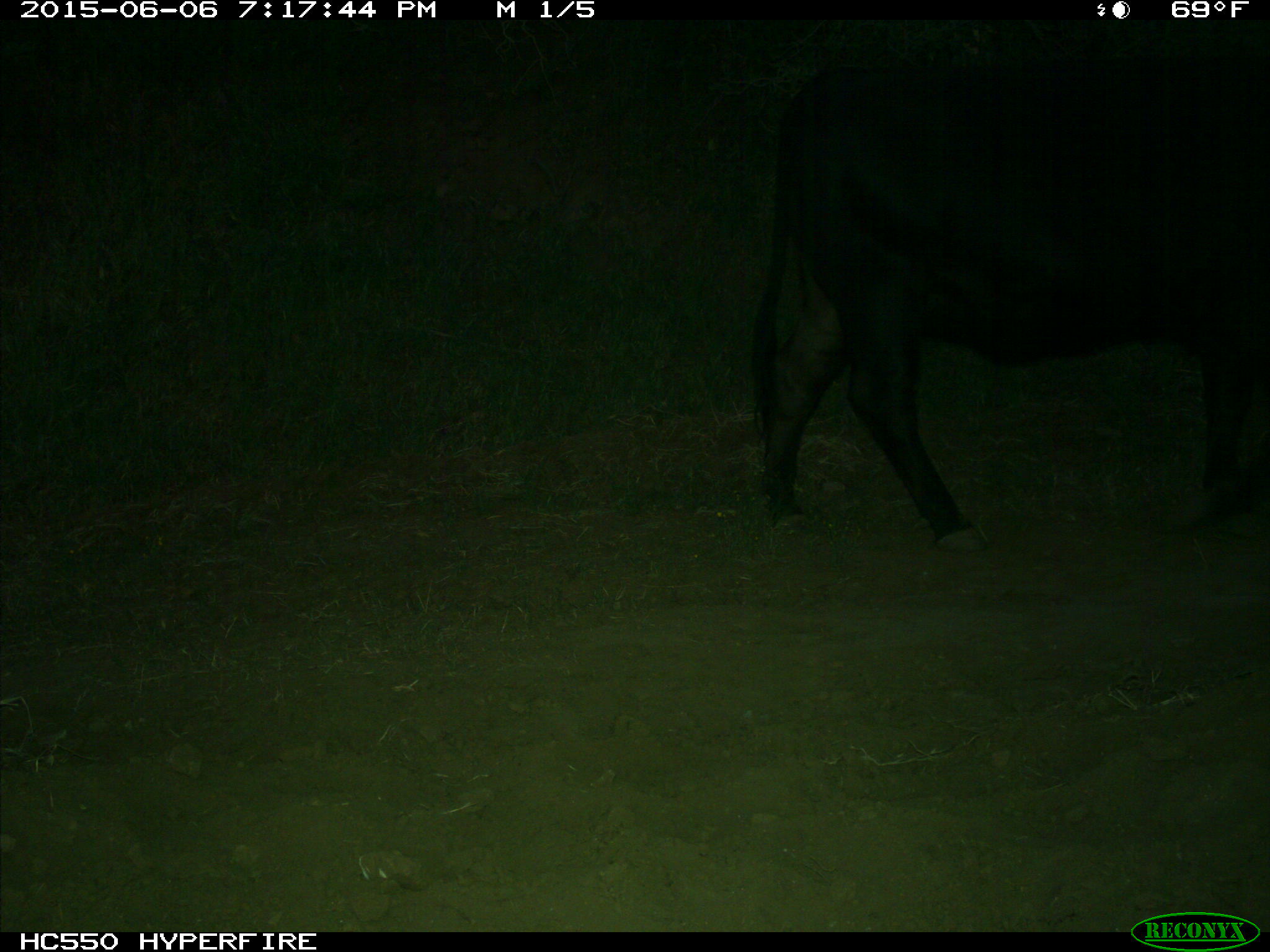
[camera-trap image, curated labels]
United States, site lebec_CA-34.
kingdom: Animalia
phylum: Chordata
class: Mammalia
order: Artiodactyla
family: Bovidae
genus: Bos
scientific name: Bos taurus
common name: domestic cow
Bos taurus (domestic cow).